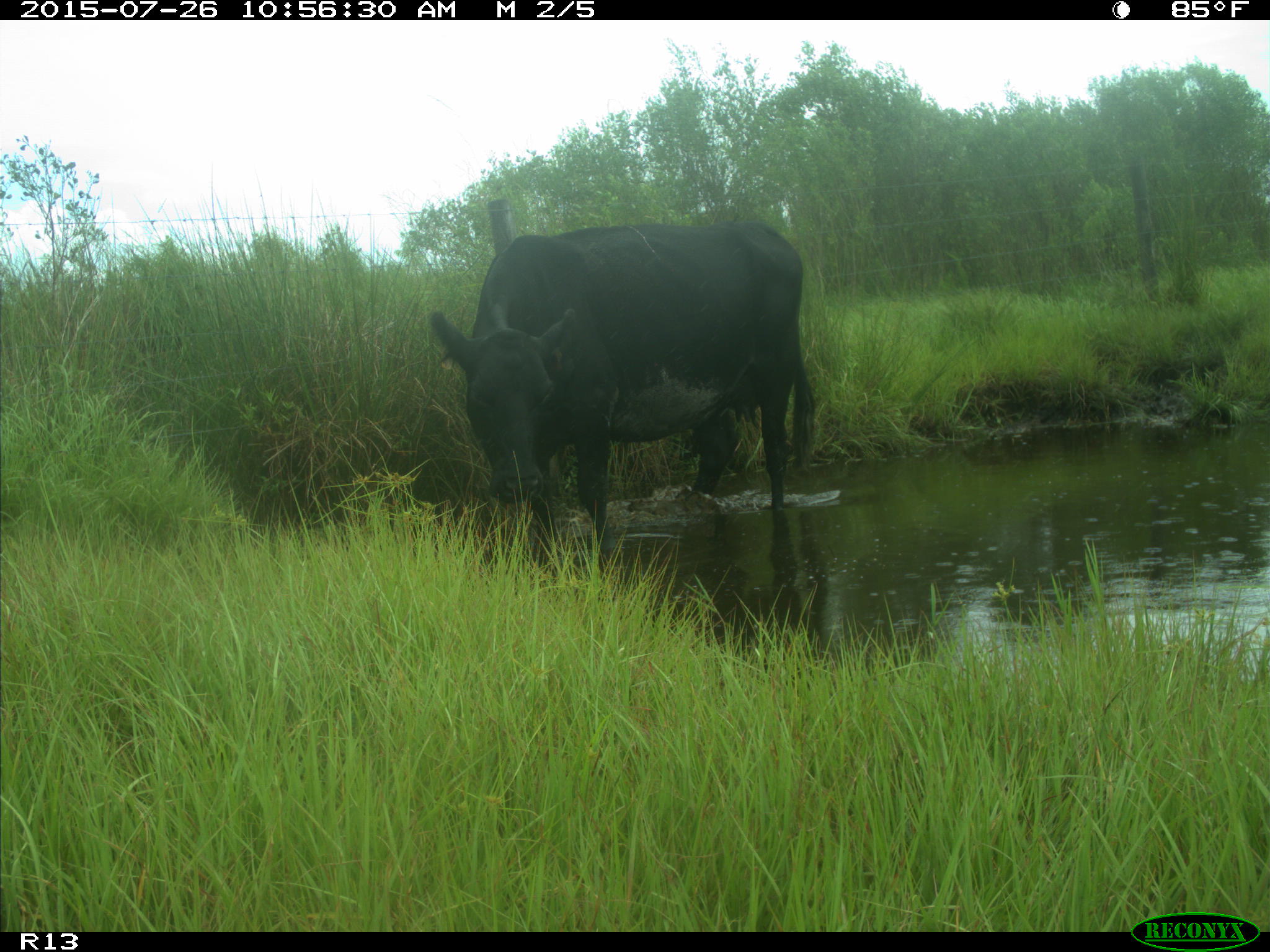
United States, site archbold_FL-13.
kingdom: Animalia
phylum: Chordata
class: Mammalia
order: Artiodactyla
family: Bovidae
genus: Bos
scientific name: Bos taurus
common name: domestic cow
Bos taurus (domestic cow).